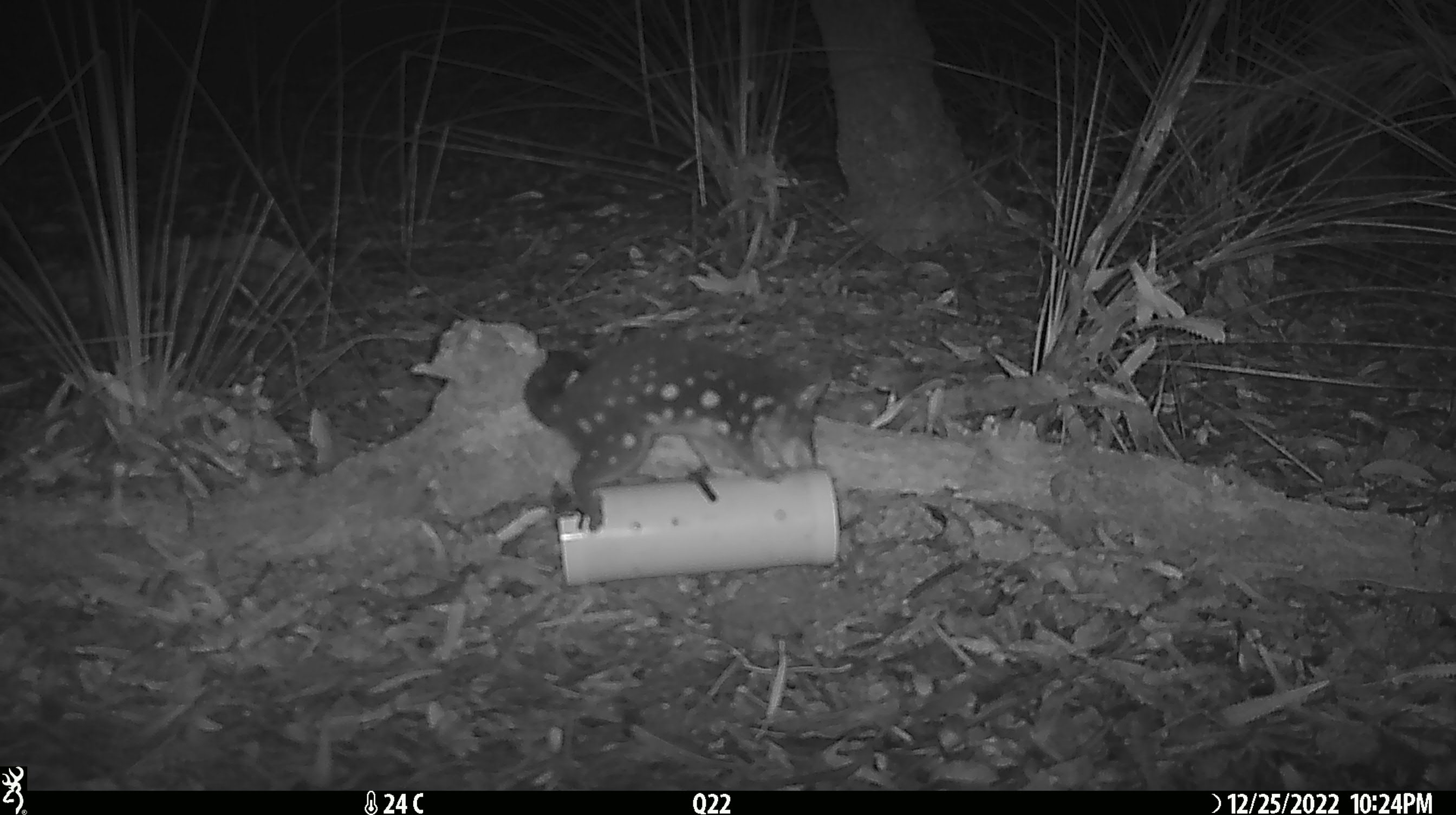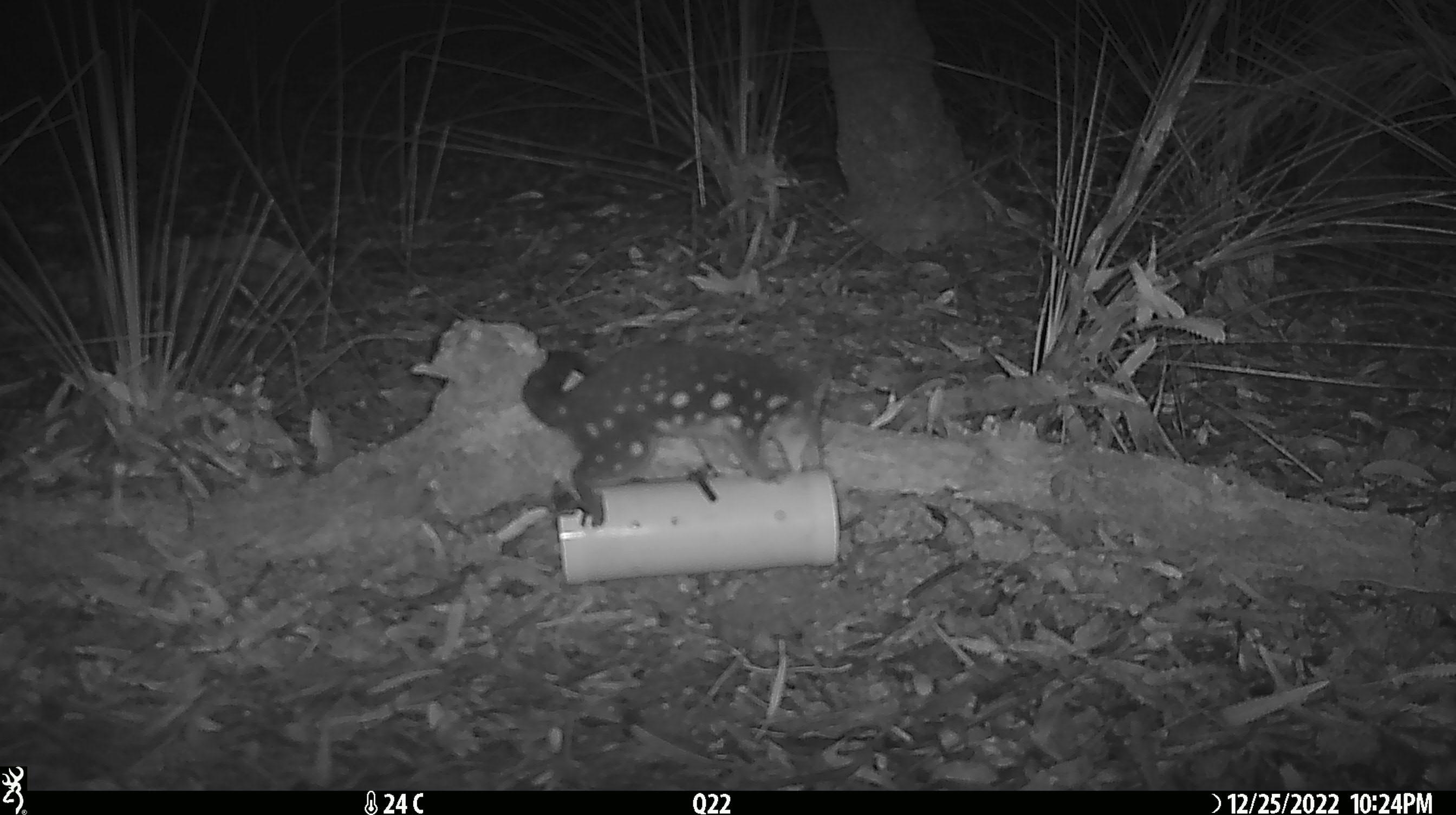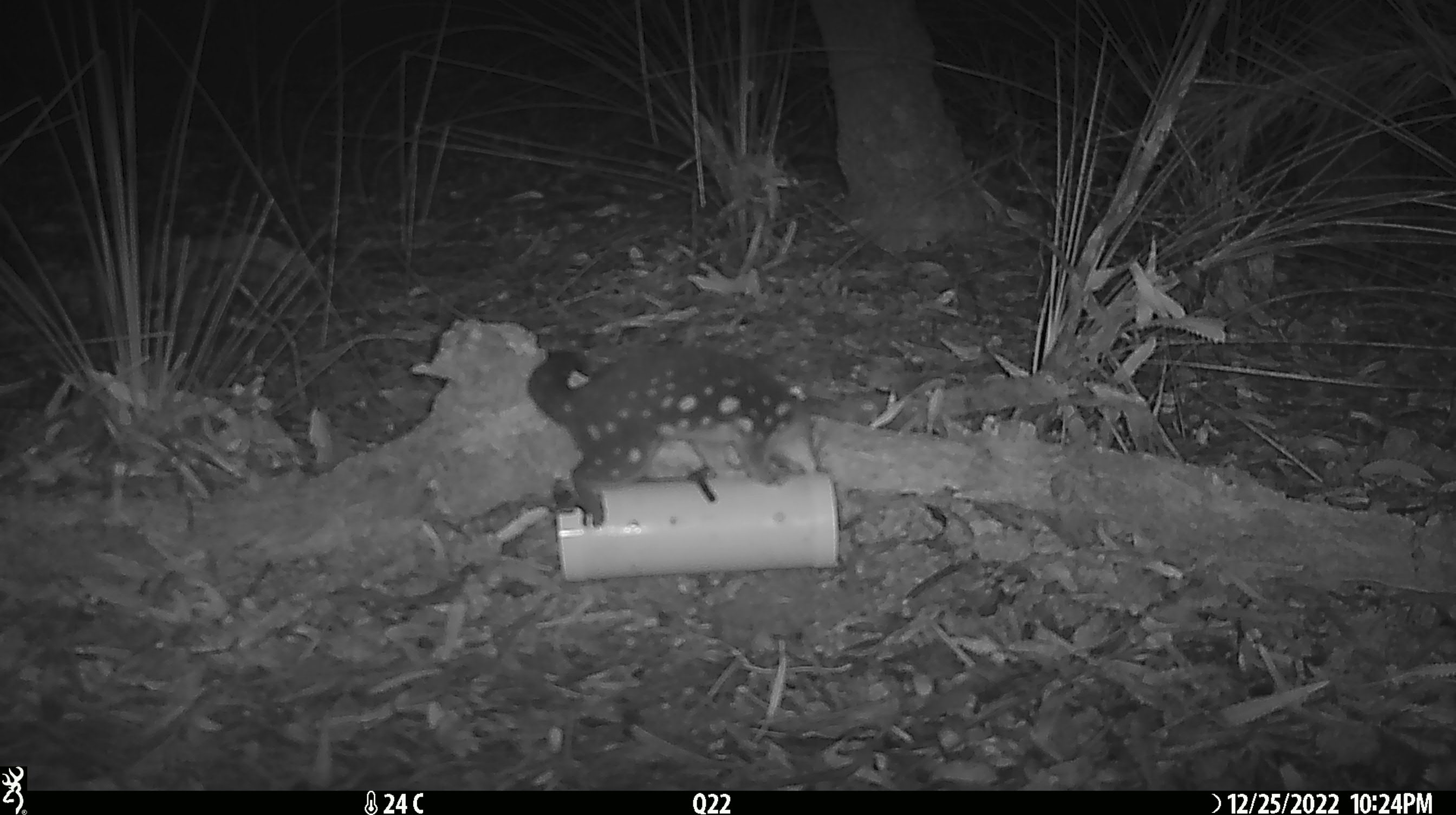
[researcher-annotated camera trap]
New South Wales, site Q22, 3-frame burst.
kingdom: Animalia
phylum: Chordata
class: Mammalia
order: Dasyuromorphia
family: Dasyuridae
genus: Dasyurus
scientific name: Dasyurus maculatus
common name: spotted-tailed quoll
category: quoll